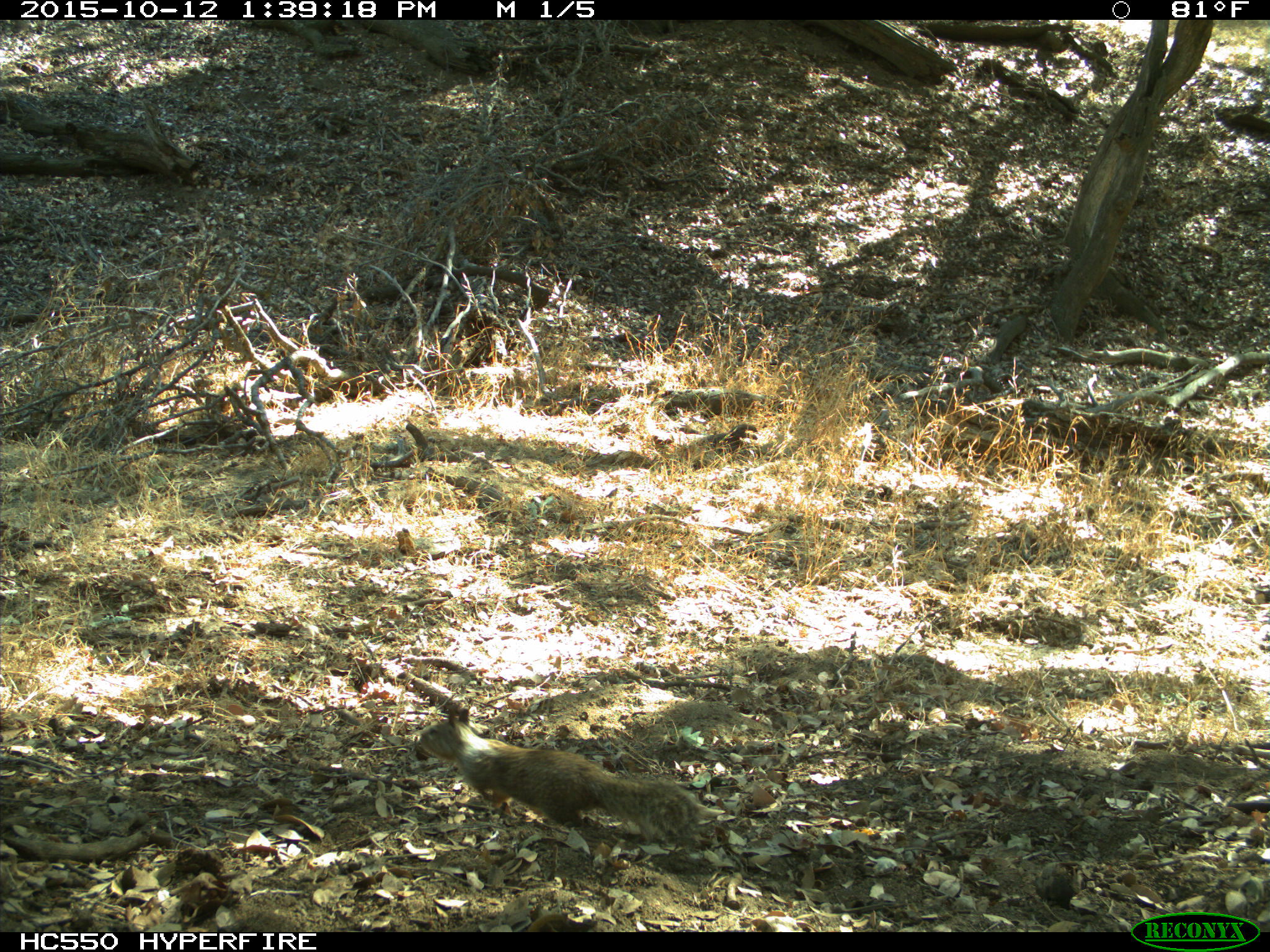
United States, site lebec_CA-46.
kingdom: Animalia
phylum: Chordata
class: Mammalia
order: Rodentia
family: Sciuridae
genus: Otospermophilus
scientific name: Otospermophilus beecheyi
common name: california ground squirrel